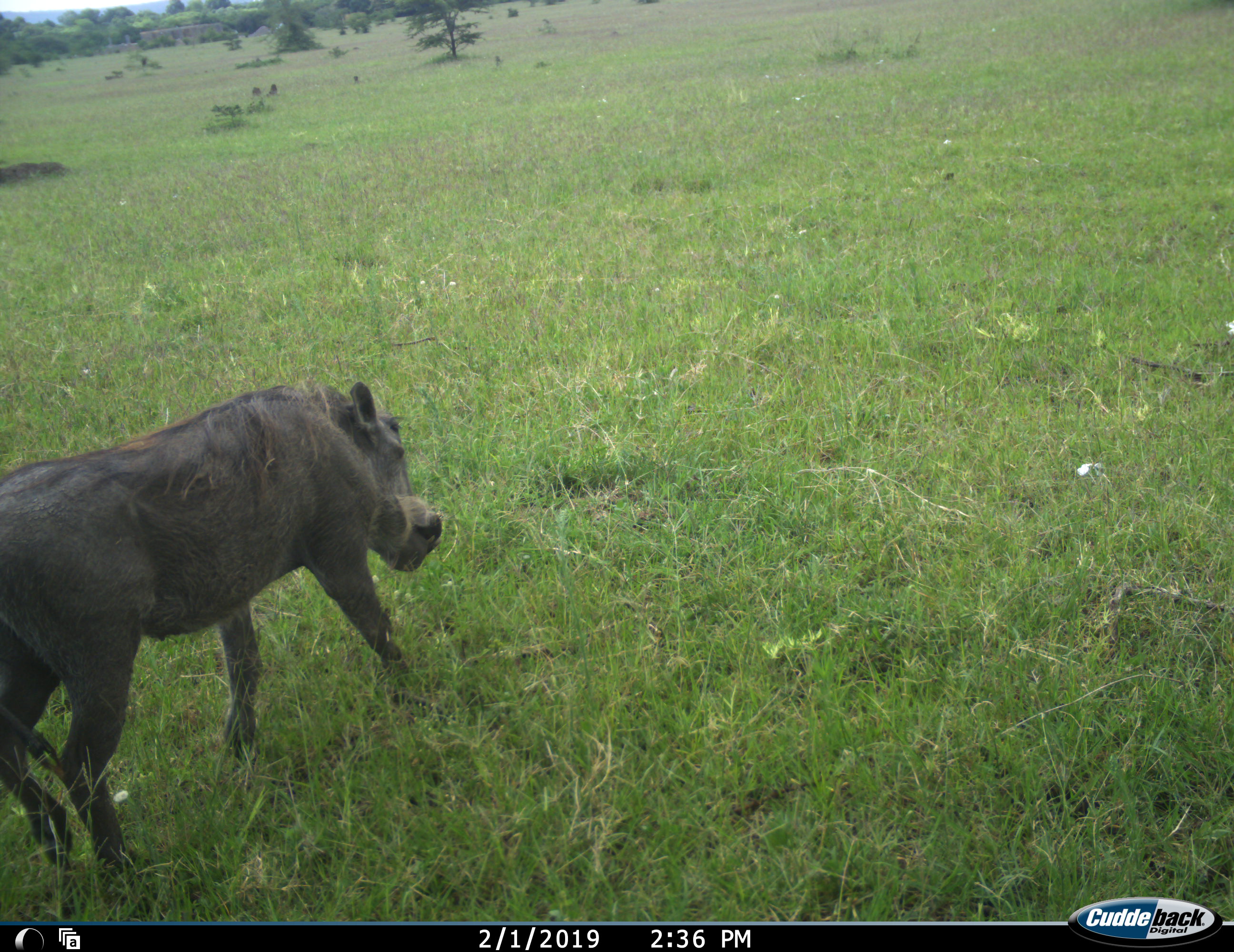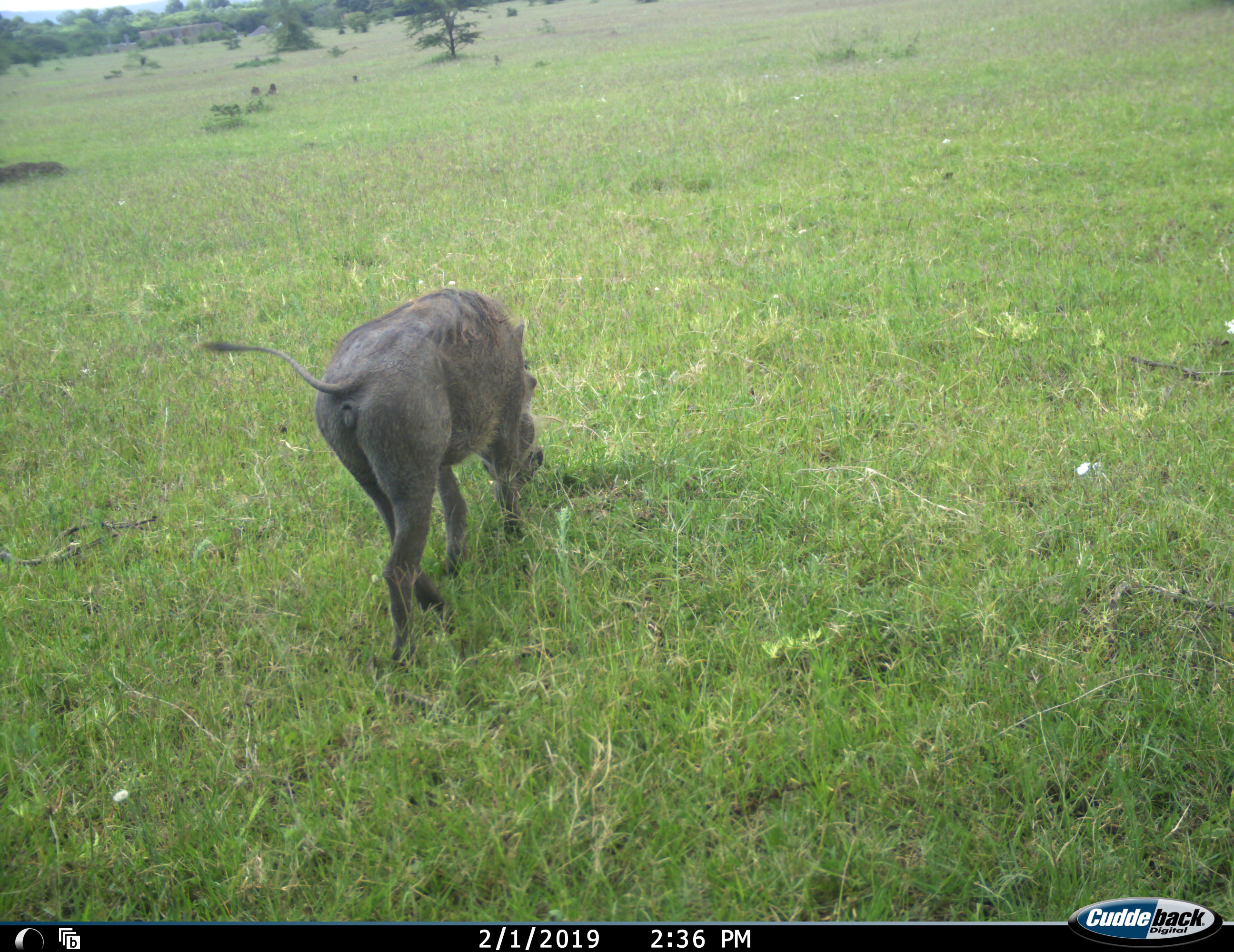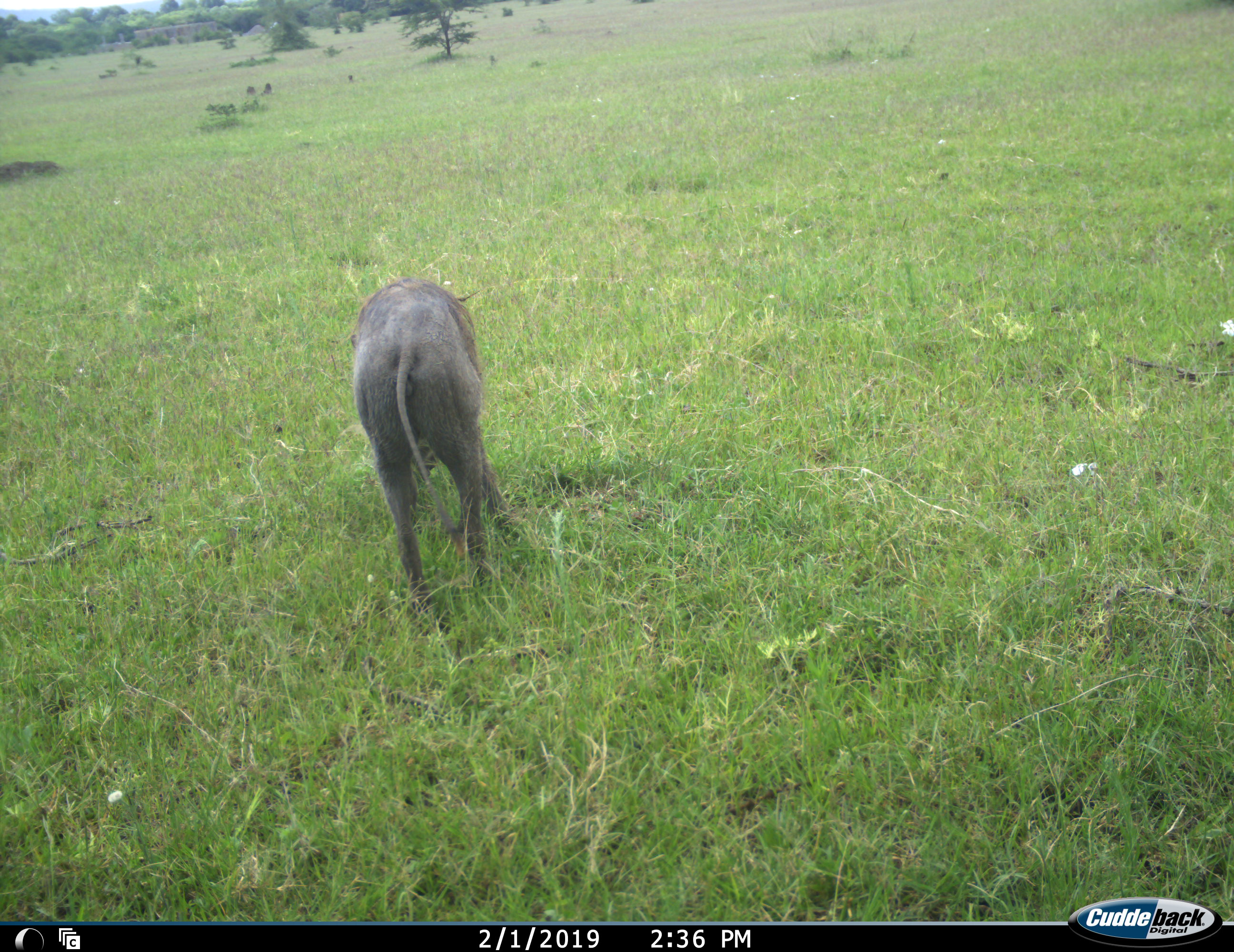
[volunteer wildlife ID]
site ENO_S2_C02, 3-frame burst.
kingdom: Animalia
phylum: Chordata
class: Mammalia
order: Artiodactyla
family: Suidae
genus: Phacochoerus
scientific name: Phacochoerus africanus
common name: warthog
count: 1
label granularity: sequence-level